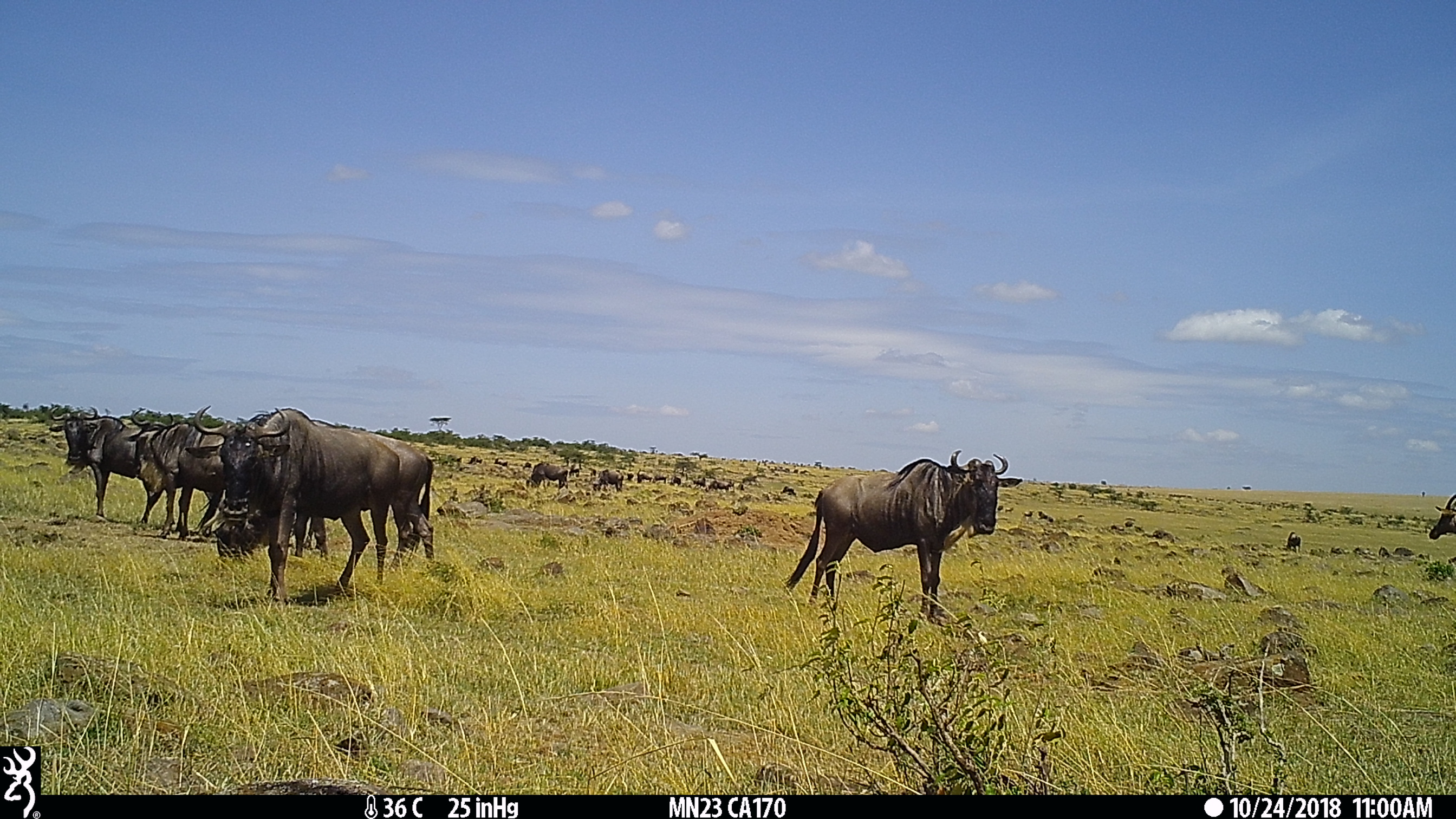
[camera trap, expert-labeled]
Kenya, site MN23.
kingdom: Animalia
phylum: Chordata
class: Mammalia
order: Artiodactyla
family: Bovidae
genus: Connochaetes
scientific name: Connochaetes taurinus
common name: blue wildebeest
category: wildebeest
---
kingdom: Animalia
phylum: Chordata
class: Mammalia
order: Artiodactyla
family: Bovidae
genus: Damaliscus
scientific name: Damaliscus lunatus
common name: topi